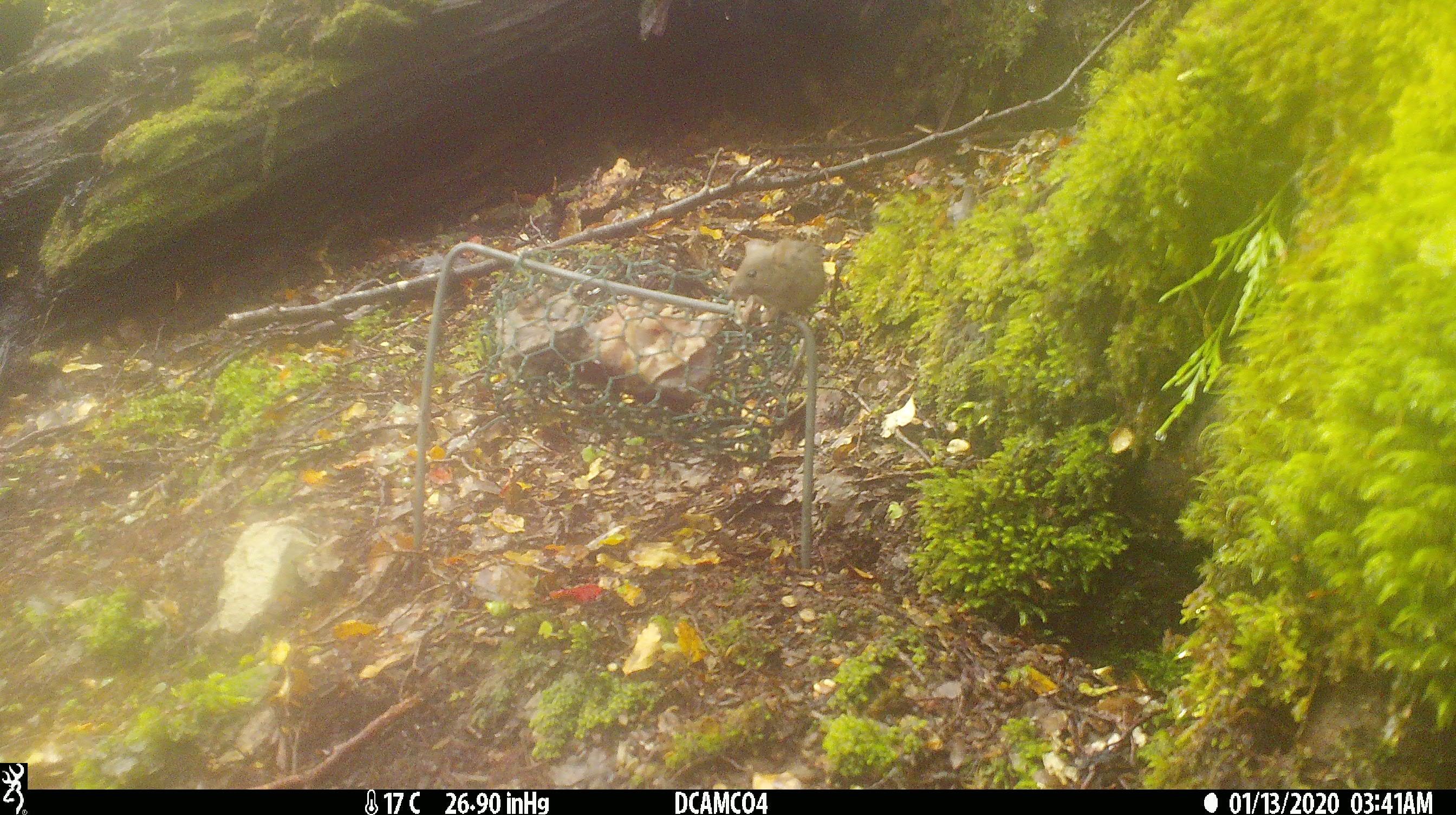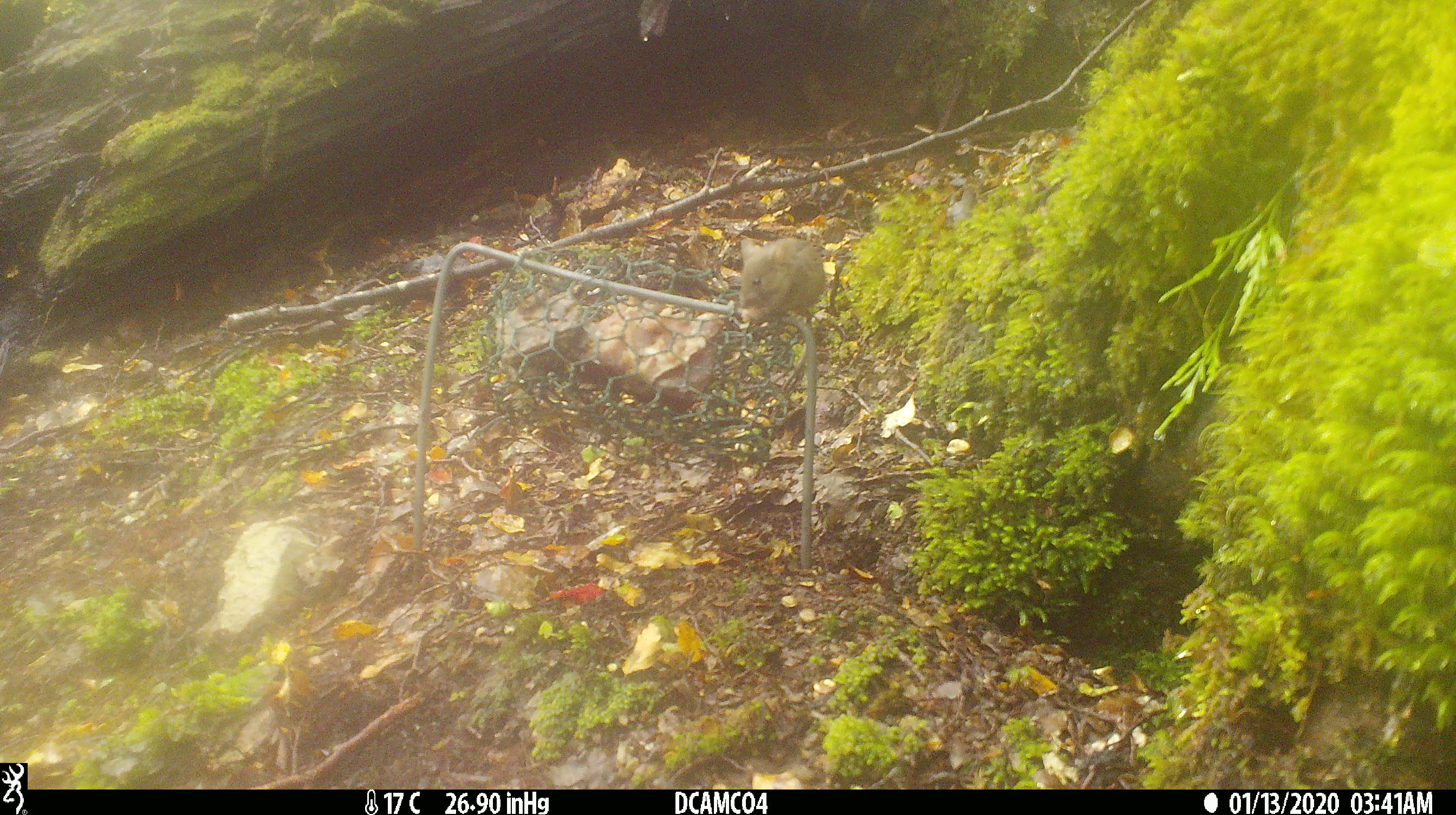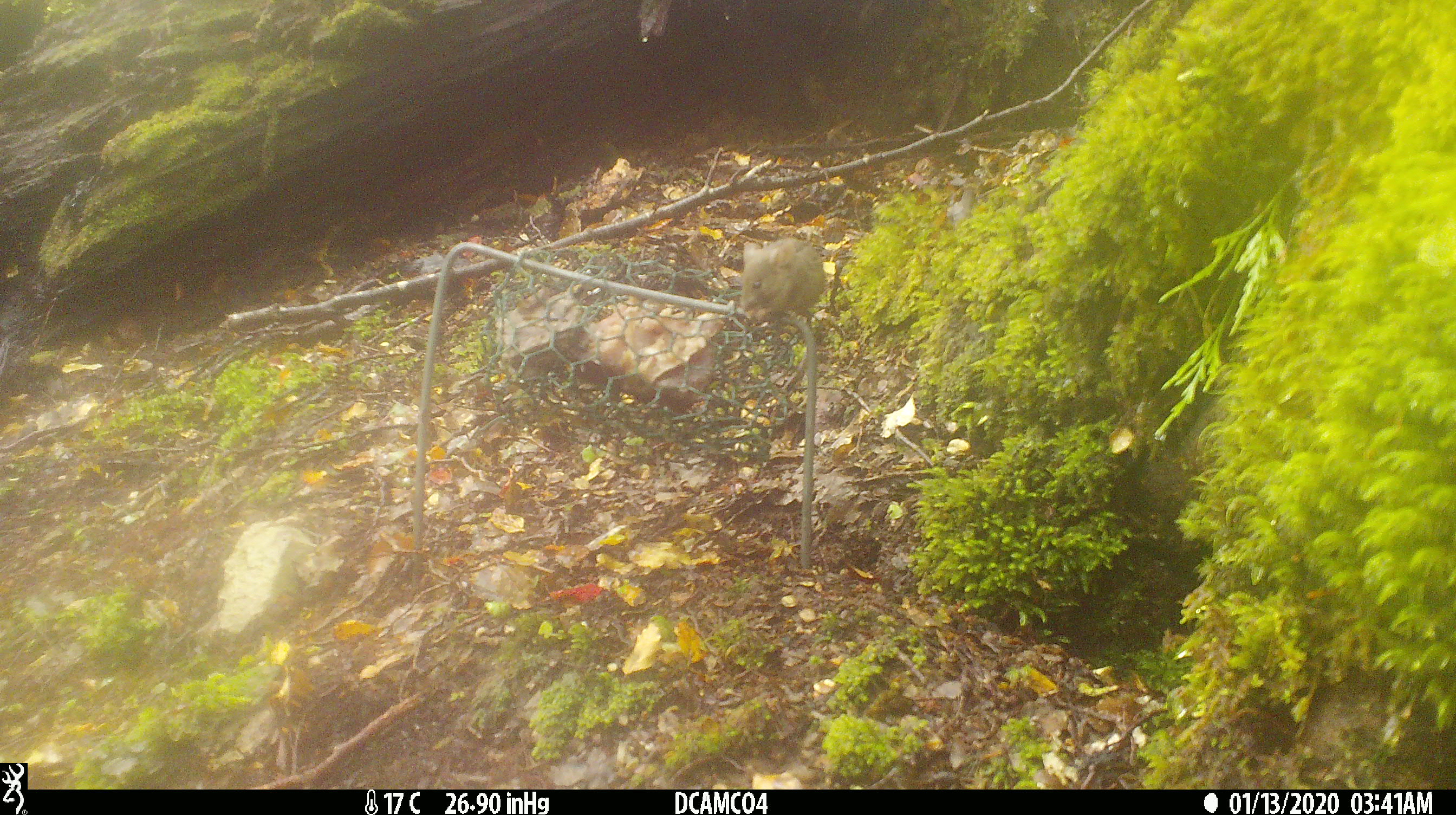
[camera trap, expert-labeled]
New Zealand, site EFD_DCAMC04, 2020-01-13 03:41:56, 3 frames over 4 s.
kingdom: Animalia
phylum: Chordata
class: Mammalia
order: Rodentia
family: Muridae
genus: Mus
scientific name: Mus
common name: mouse